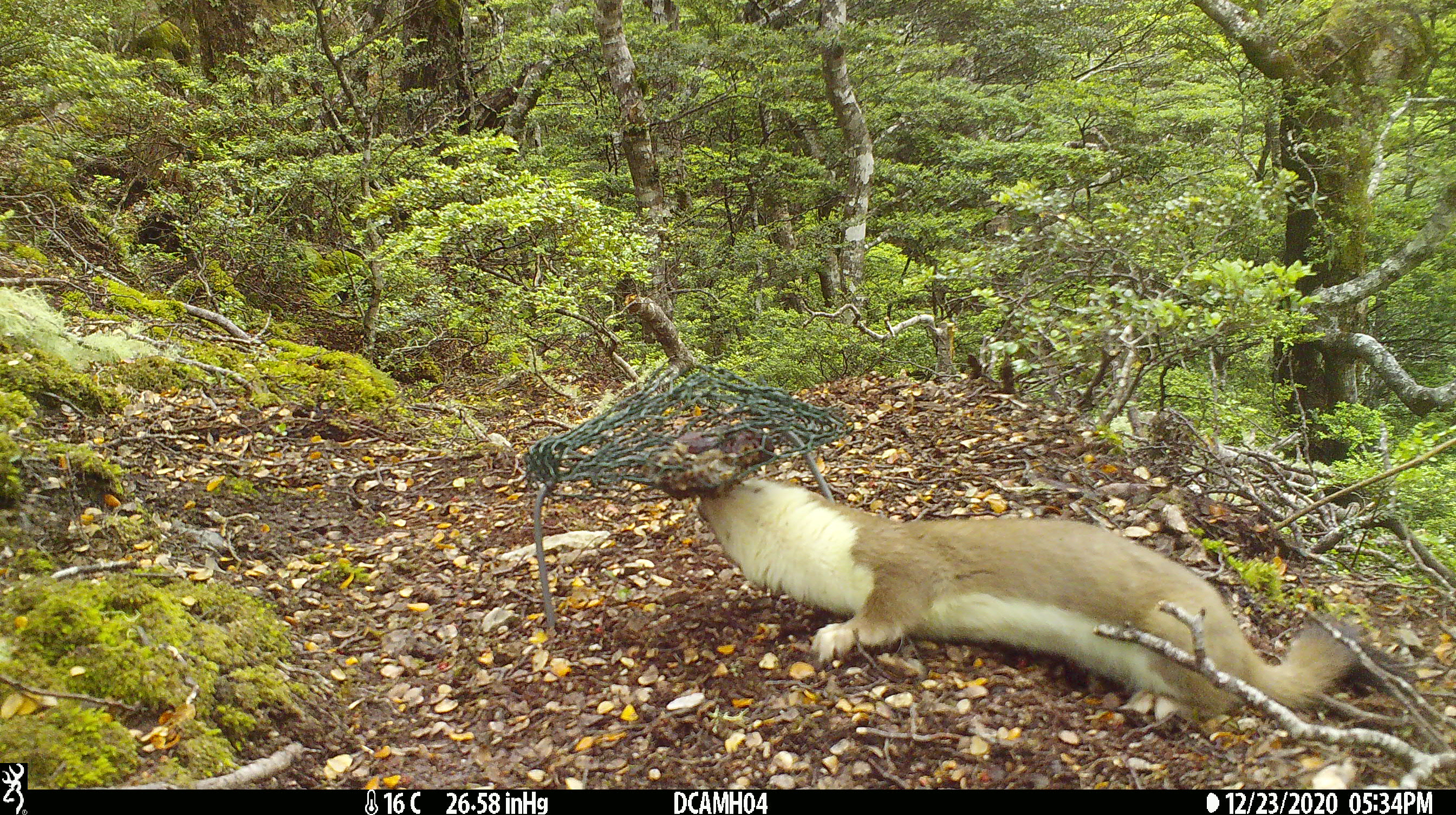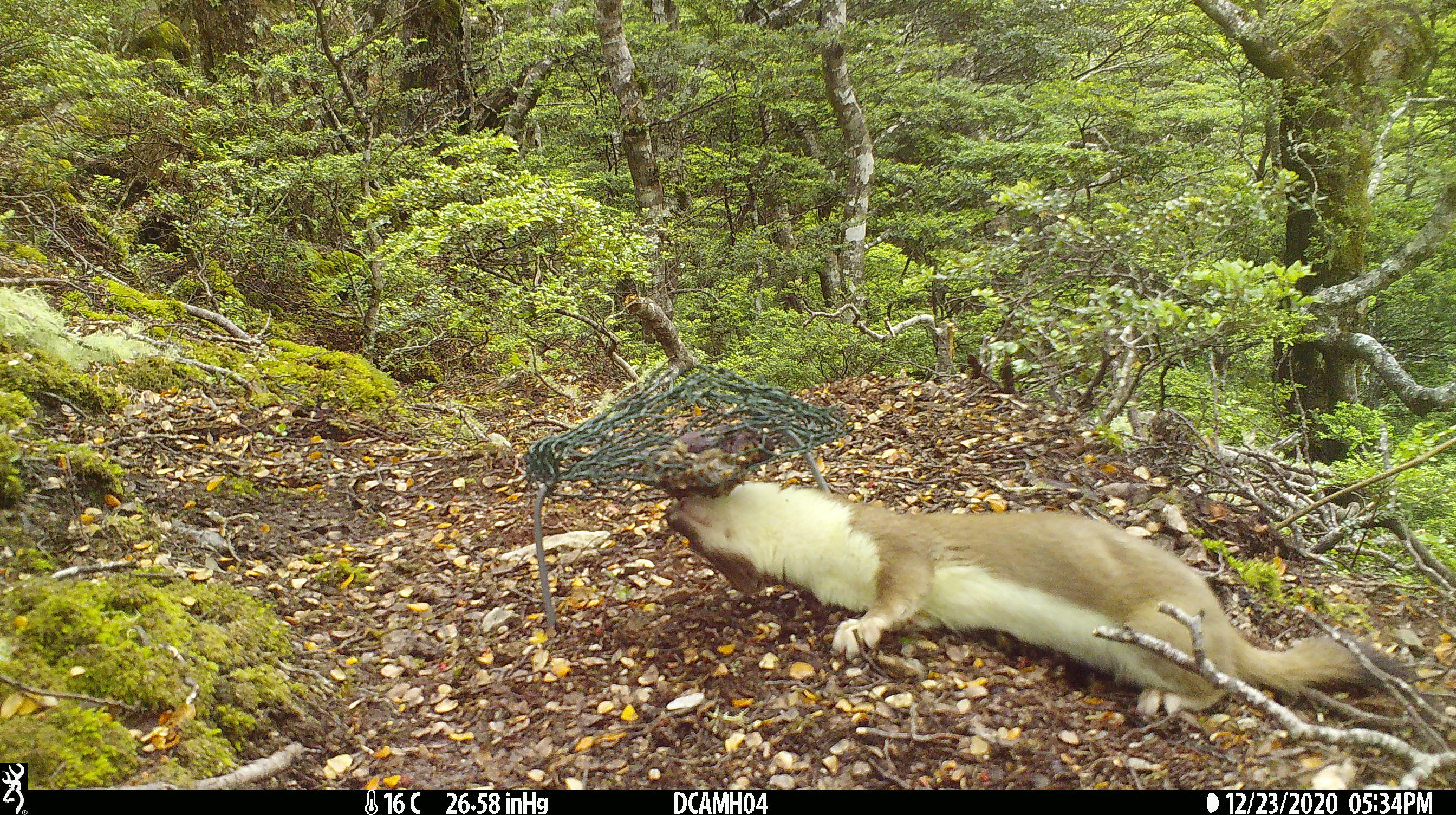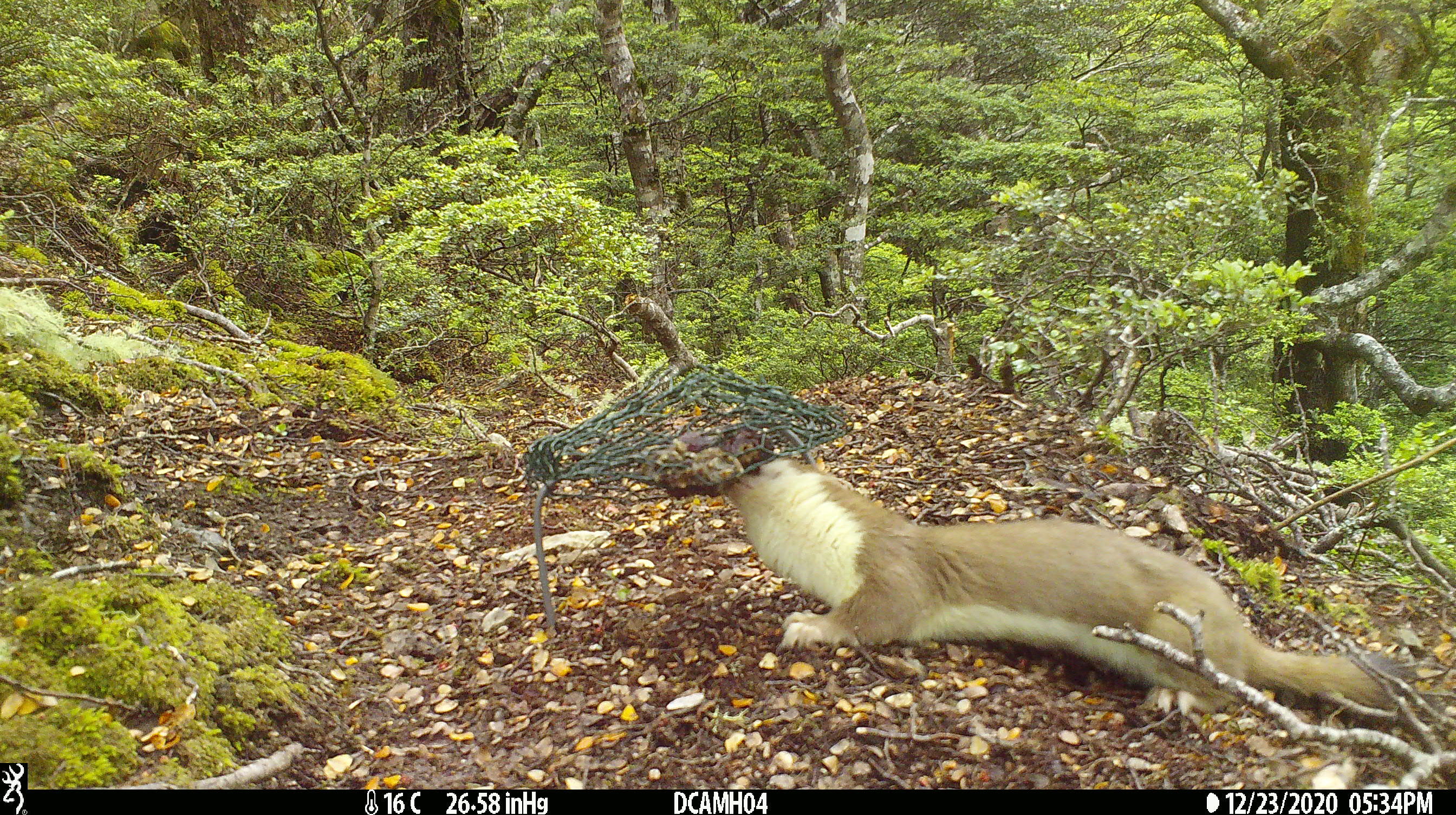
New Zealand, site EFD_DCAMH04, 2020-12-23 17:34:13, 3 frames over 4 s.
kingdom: Animalia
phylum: Chordata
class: Mammalia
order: Carnivora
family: Mustelidae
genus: Mustela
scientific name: Mustela erminea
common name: stoat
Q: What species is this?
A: Stoat (Mustela erminea).